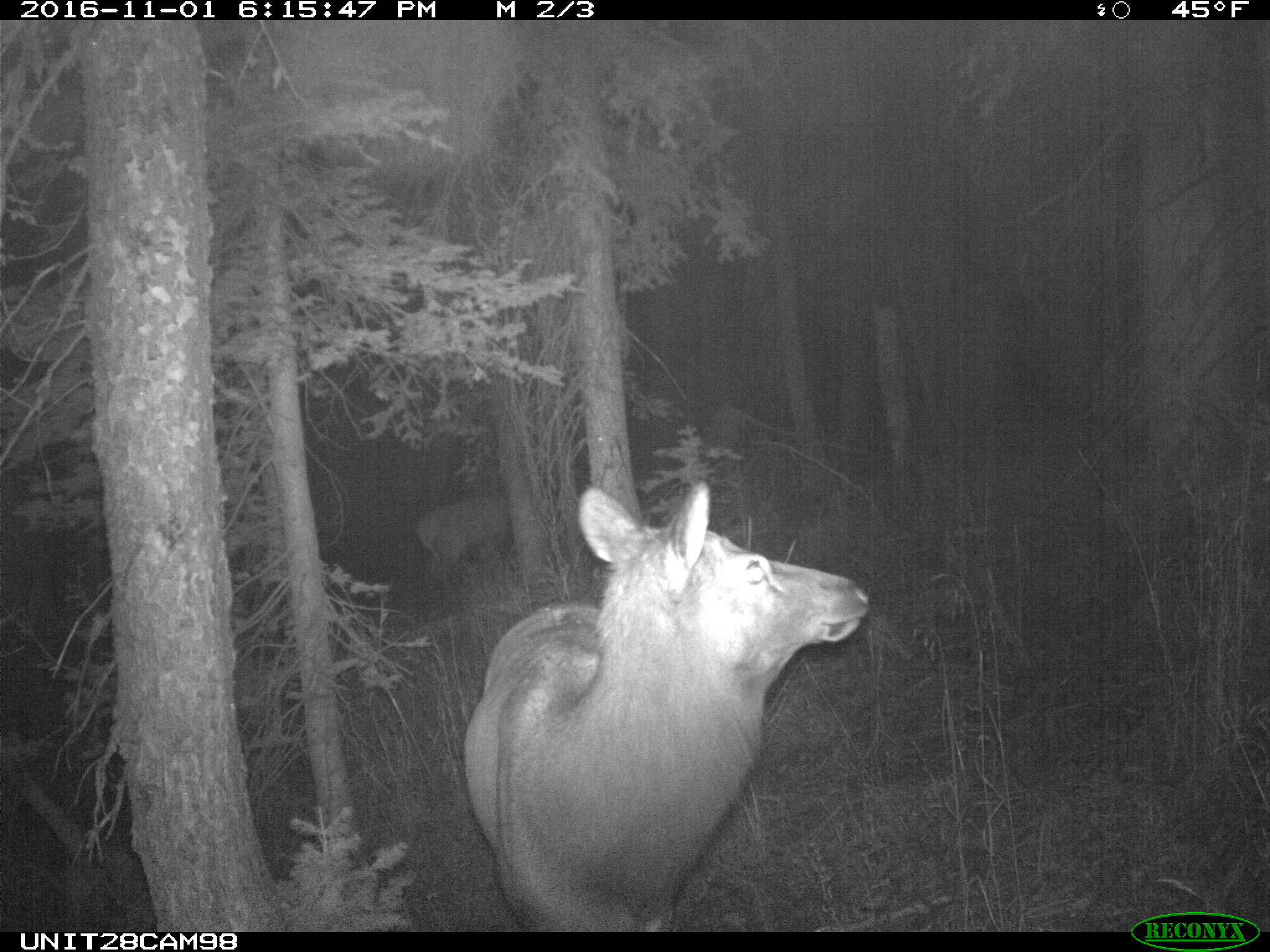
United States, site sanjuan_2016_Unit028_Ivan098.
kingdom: Animalia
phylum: Chordata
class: Mammalia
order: Artiodactyla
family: Cervidae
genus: Cervus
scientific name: Cervus elaphus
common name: red deer